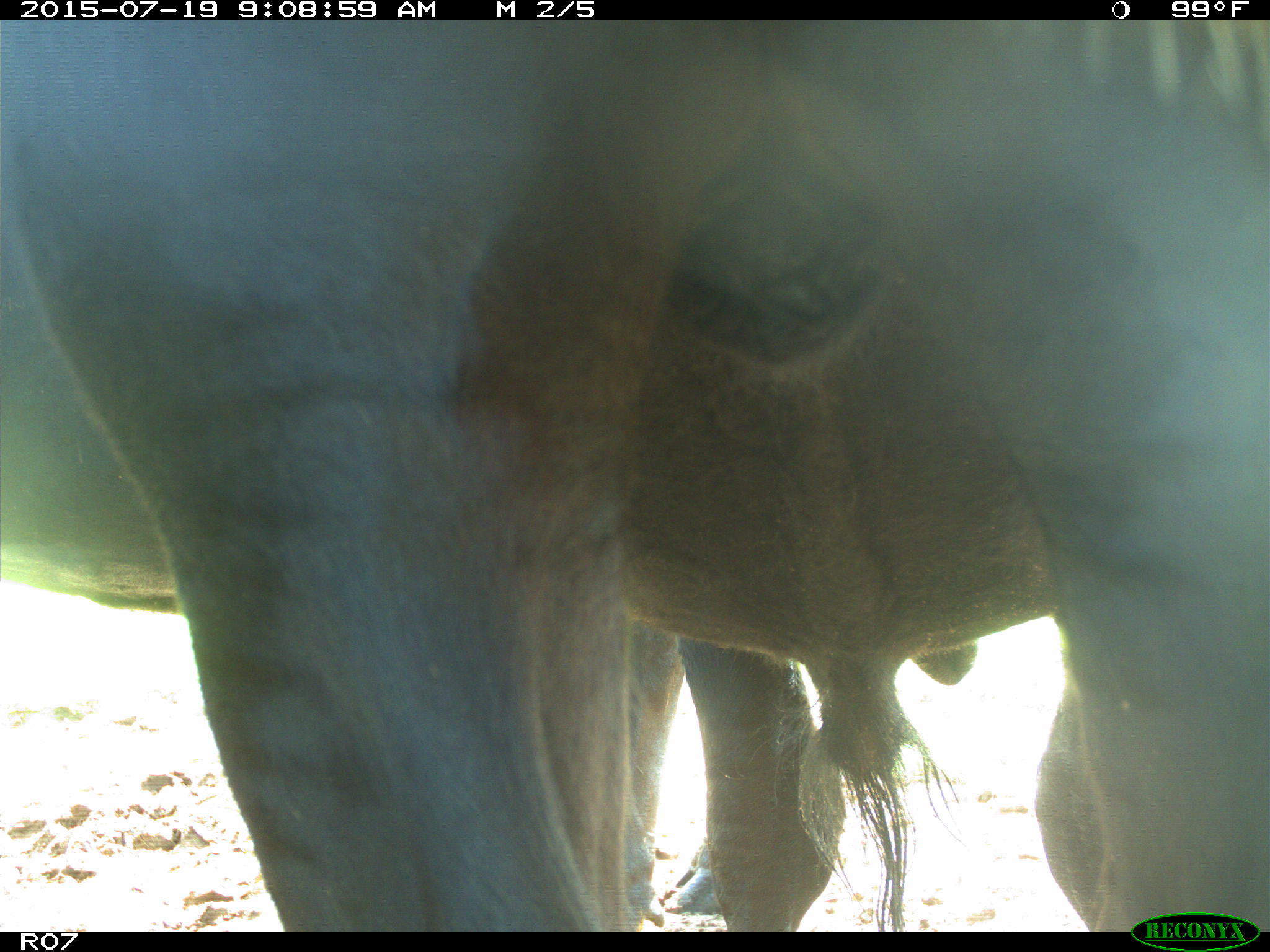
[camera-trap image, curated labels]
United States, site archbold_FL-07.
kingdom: Animalia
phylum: Chordata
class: Mammalia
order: Artiodactyla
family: Bovidae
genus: Bos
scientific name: Bos taurus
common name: domestic cow